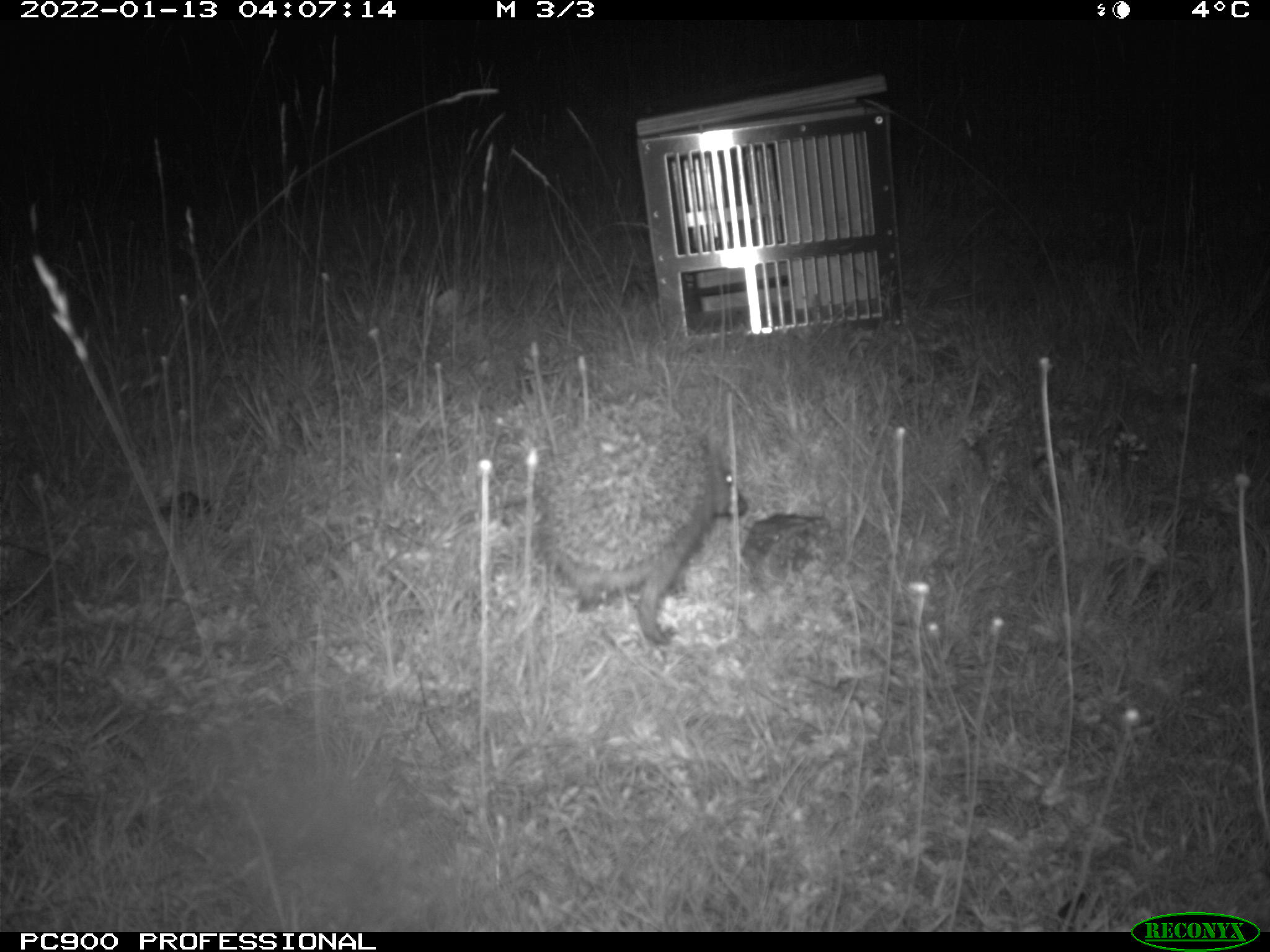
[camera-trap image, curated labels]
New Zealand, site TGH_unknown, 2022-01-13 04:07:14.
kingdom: Animalia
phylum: Chordata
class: Mammalia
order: Eulipotyphla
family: Erinaceidae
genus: Erinaceus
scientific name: Erinaceus europaeus europaeus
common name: european hedgehog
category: hedgehog